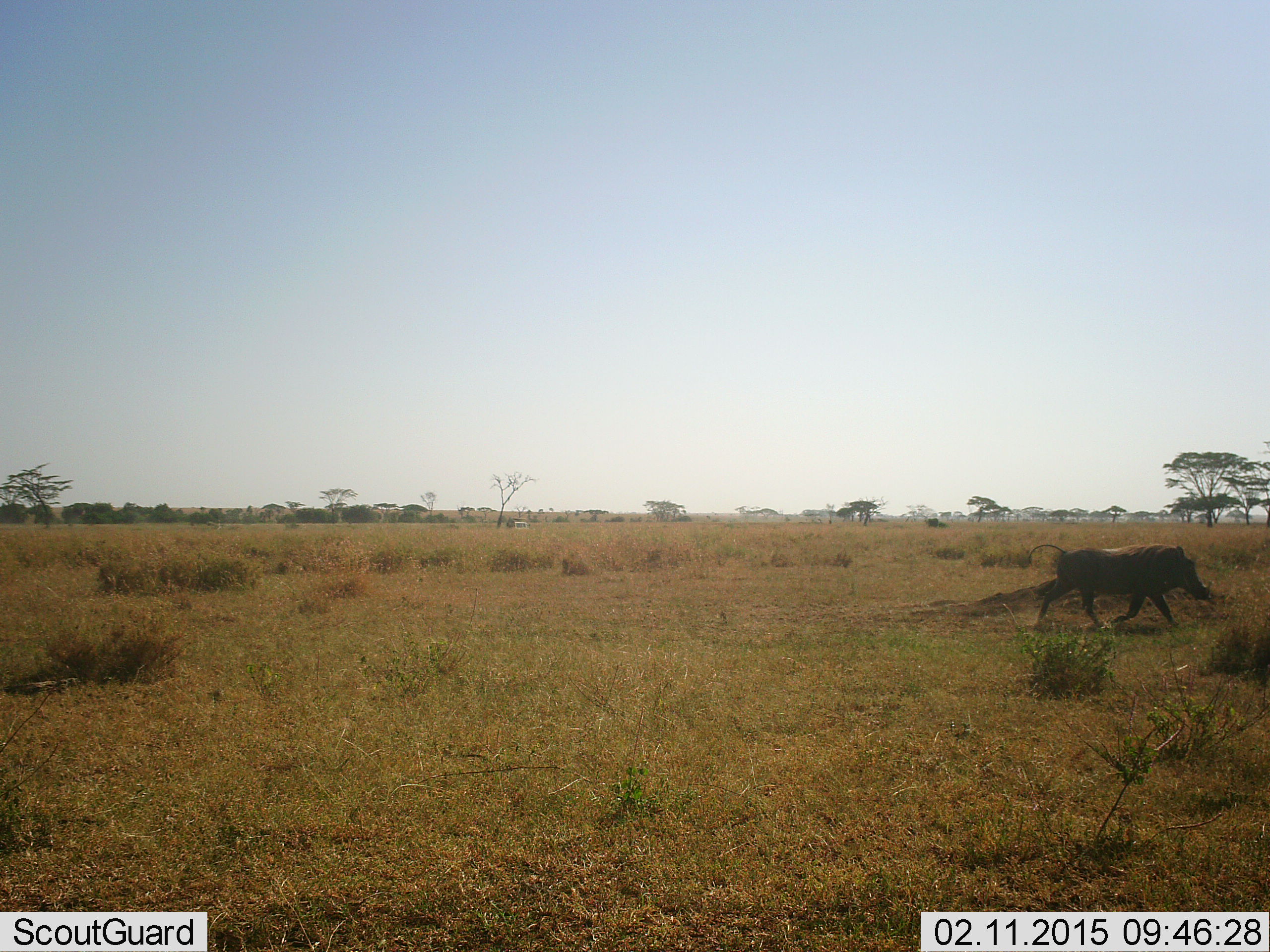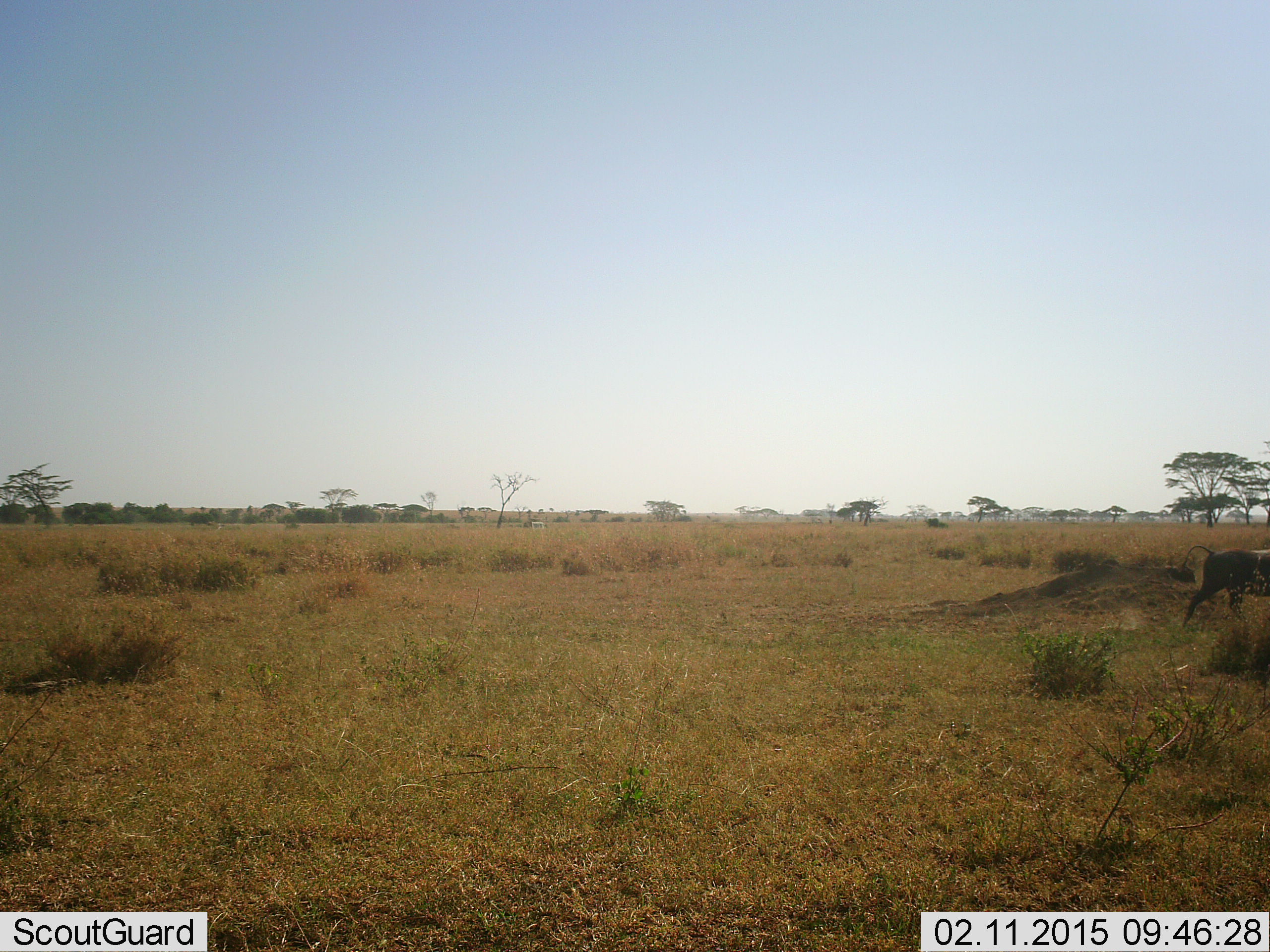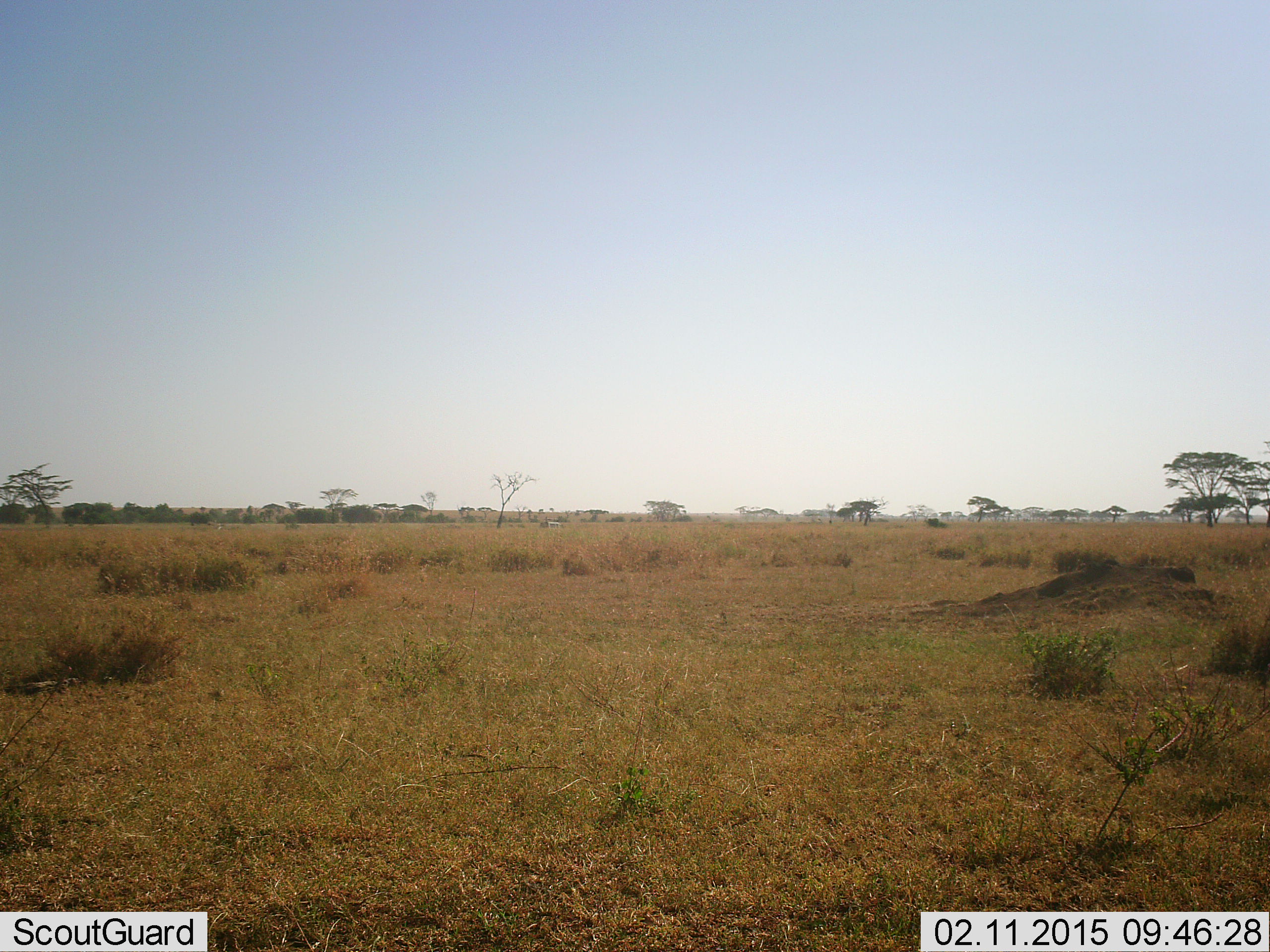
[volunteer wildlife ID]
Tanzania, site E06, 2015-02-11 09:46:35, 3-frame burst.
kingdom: Animalia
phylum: Chordata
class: Mammalia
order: Artiodactyla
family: Suidae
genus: Phacochoerus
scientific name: Phacochoerus africanus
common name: warthog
Warthog (Phacochoerus africanus), count 1. Behavior (volunteer vote fractions): standing 0%, resting 0%, moving 100%, interacting 0%. Young present (vote fraction): 0%. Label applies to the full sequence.